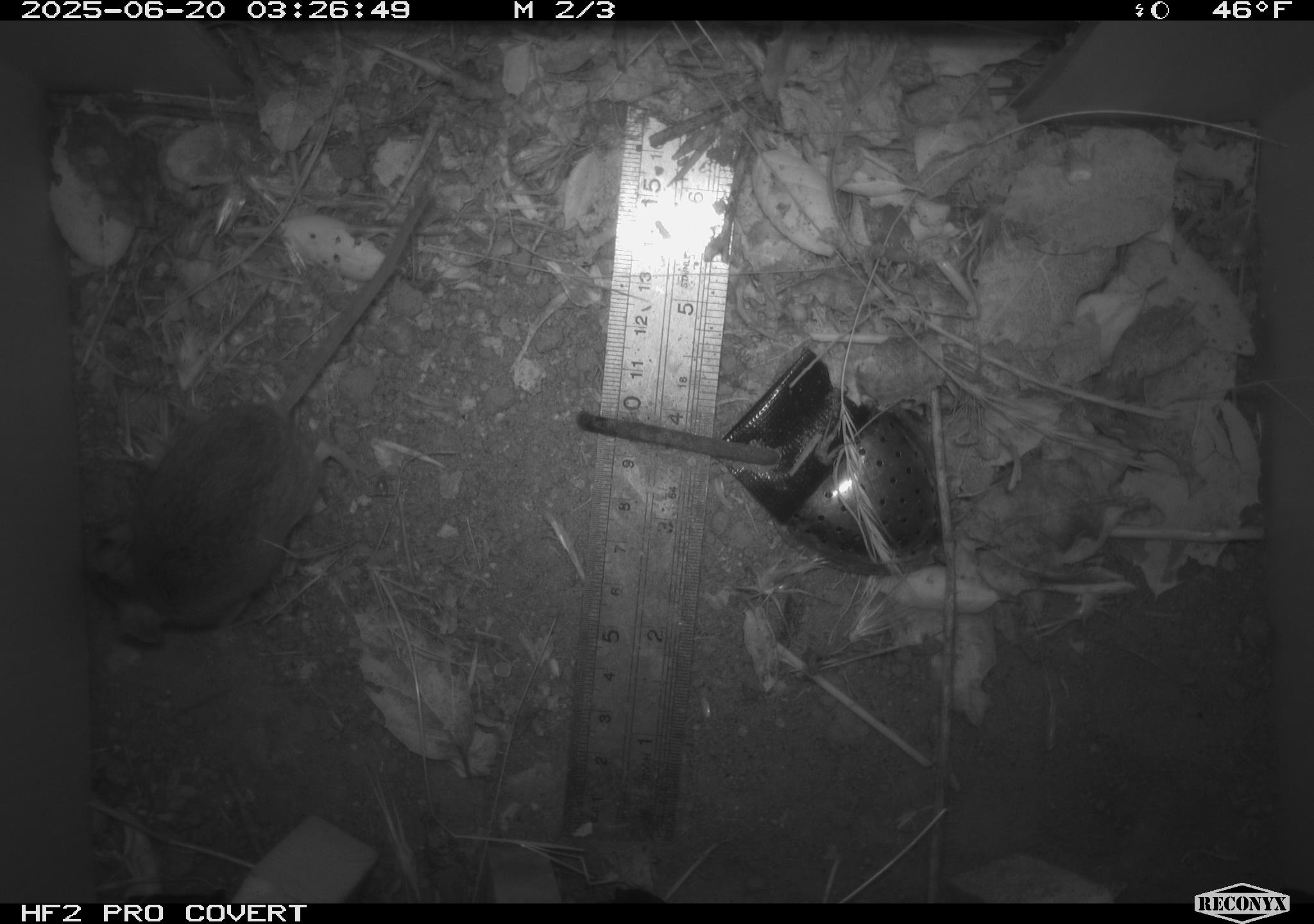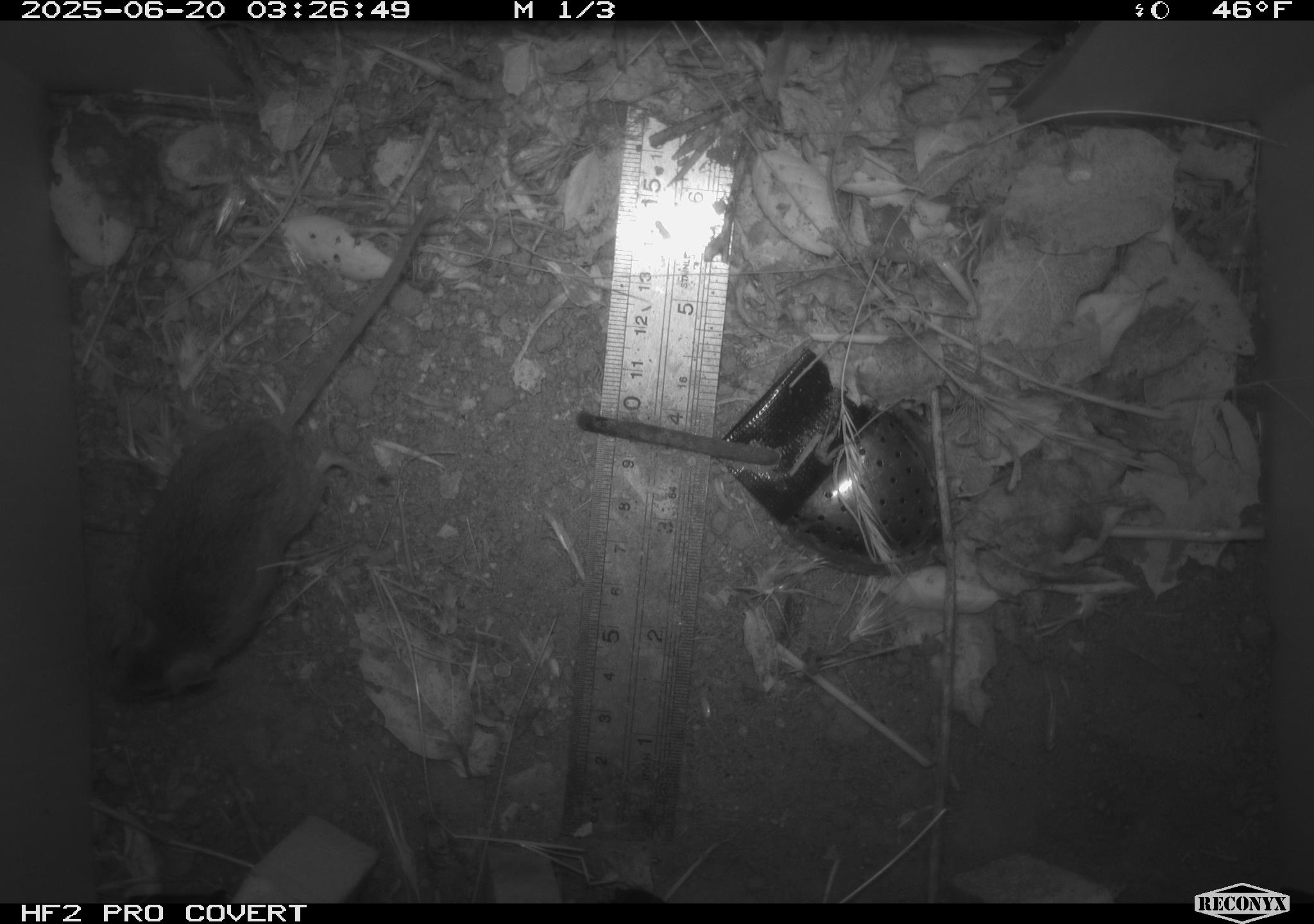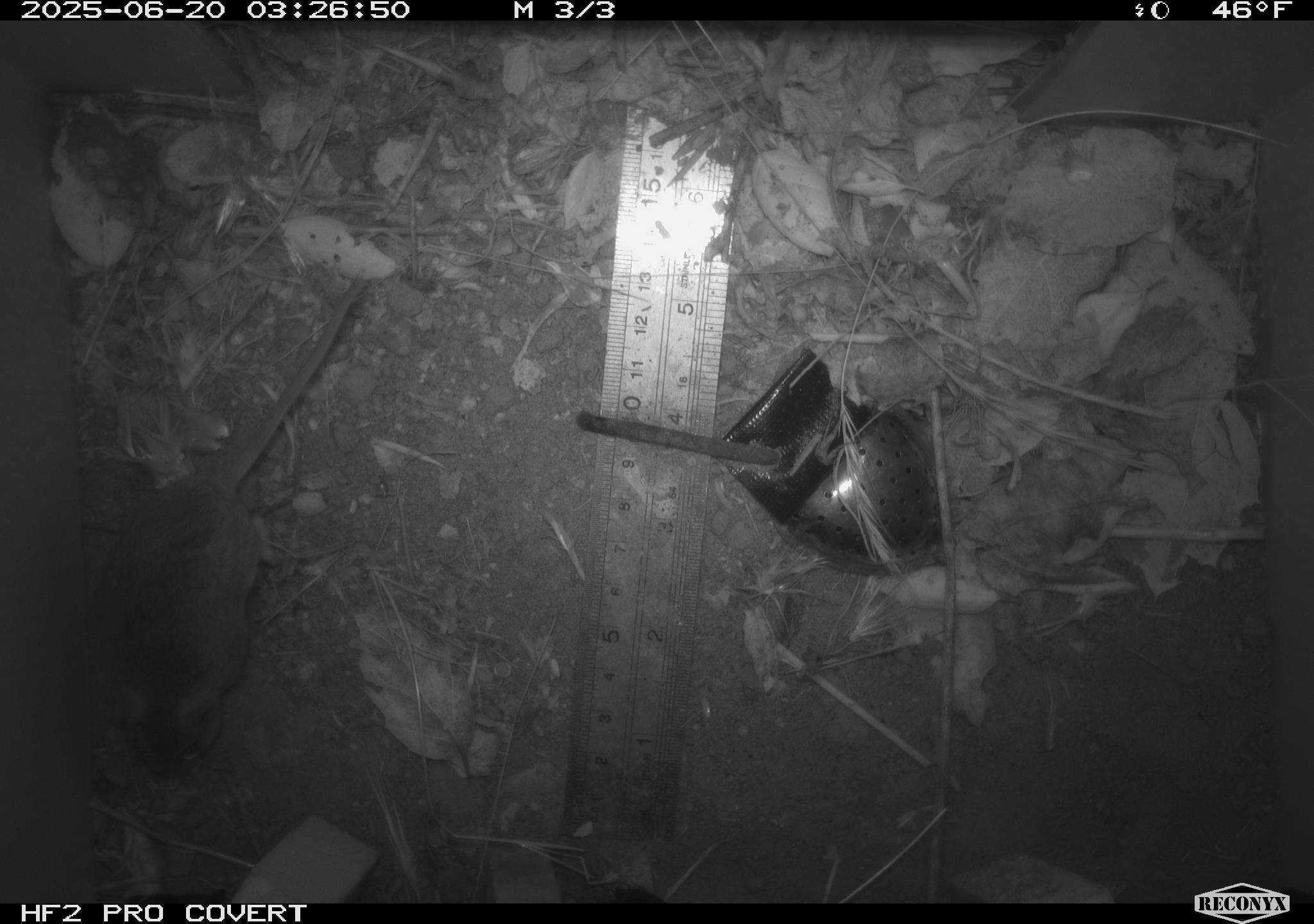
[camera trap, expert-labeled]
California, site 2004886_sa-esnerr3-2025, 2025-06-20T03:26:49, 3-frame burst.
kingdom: Animalia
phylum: Chordata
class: Mammalia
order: Rodentia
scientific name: Rodentia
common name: rodent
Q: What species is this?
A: Rodent (Rodentia).